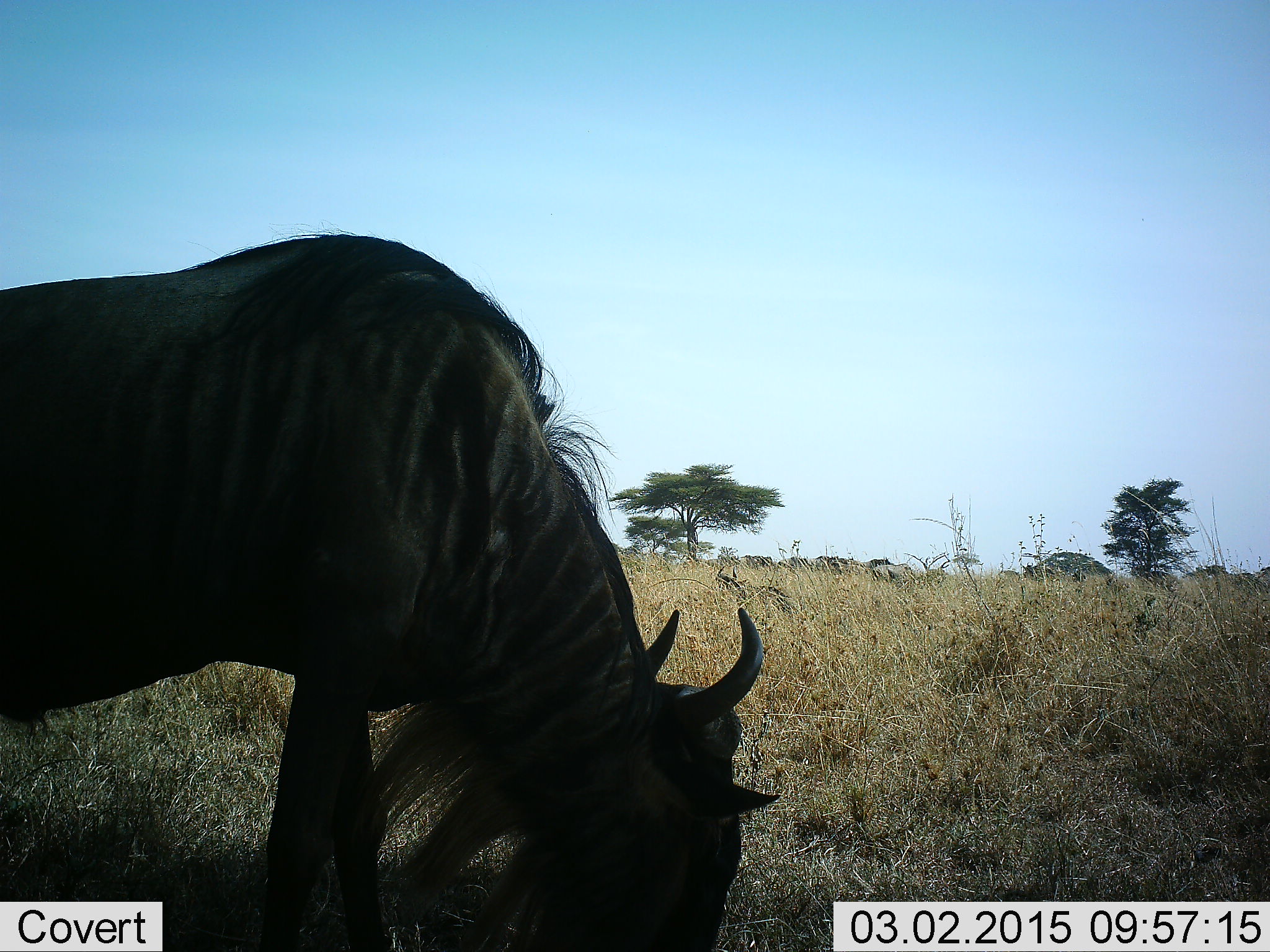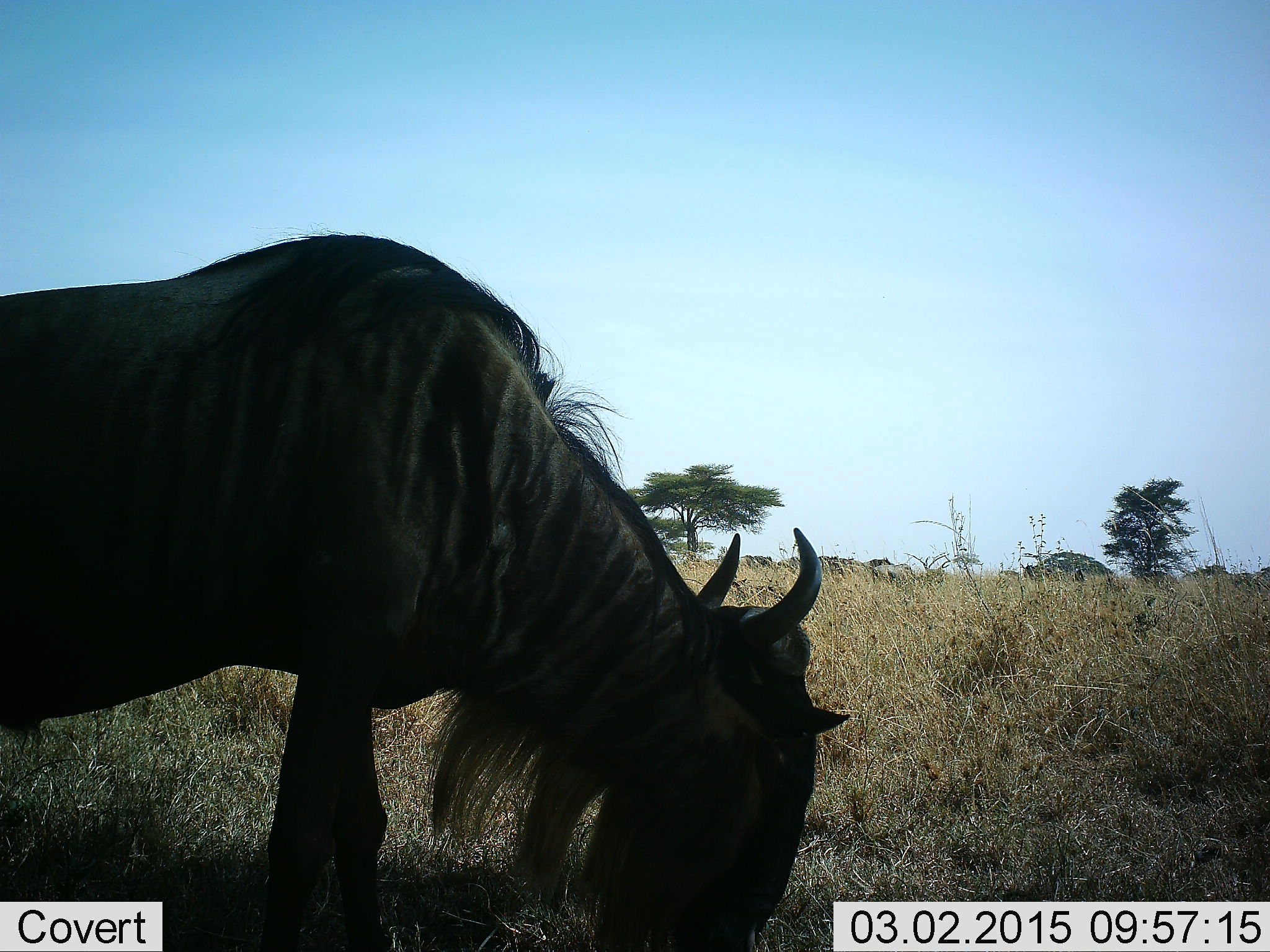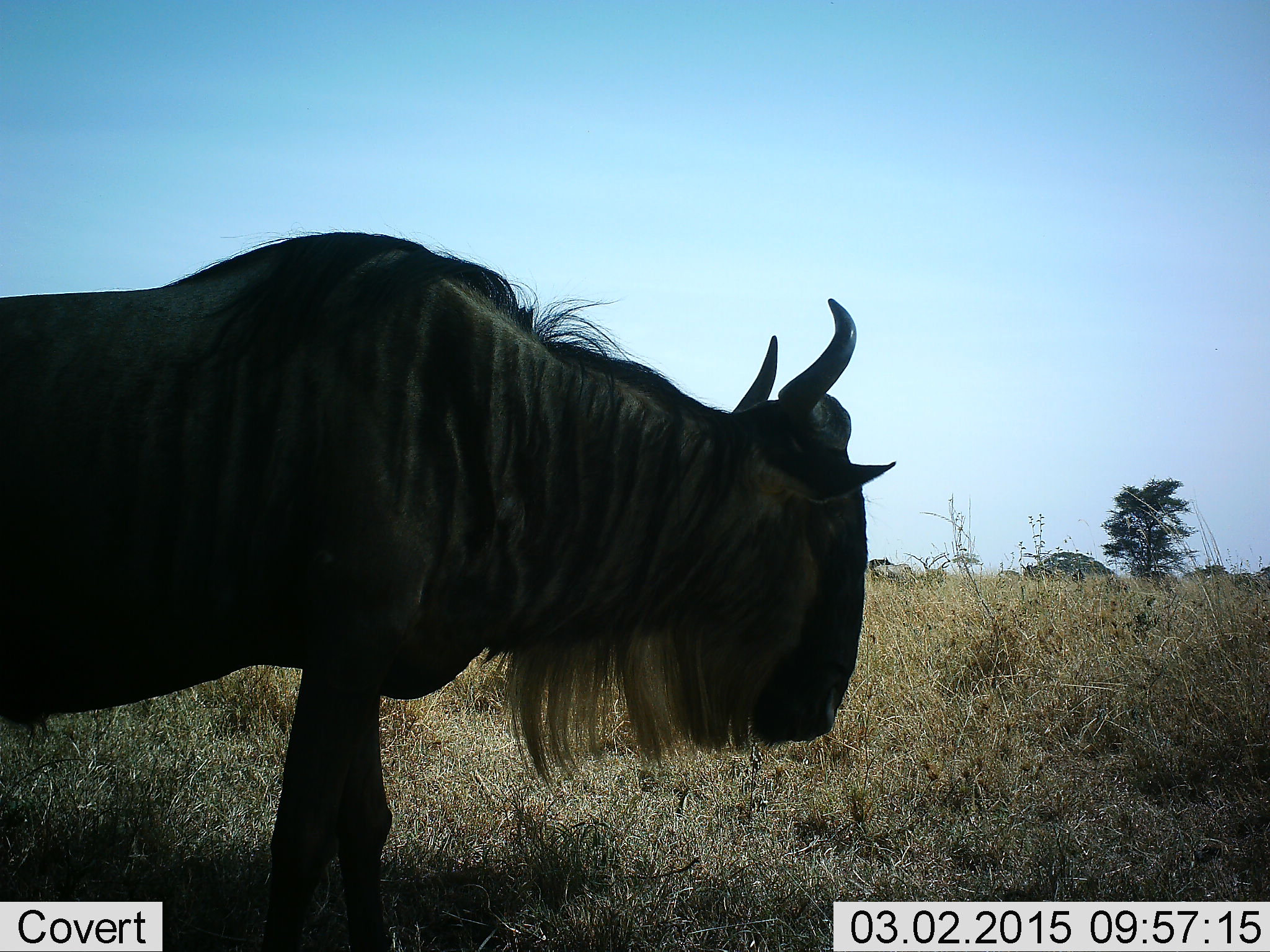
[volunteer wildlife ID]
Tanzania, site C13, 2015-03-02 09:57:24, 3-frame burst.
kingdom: Animalia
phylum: Chordata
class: Mammalia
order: Artiodactyla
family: Bovidae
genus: Connochaetes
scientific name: Connochaetes taurinus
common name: blue wildebeest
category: wildebeest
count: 1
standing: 20%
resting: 0%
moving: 10%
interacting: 0%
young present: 0%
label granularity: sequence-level